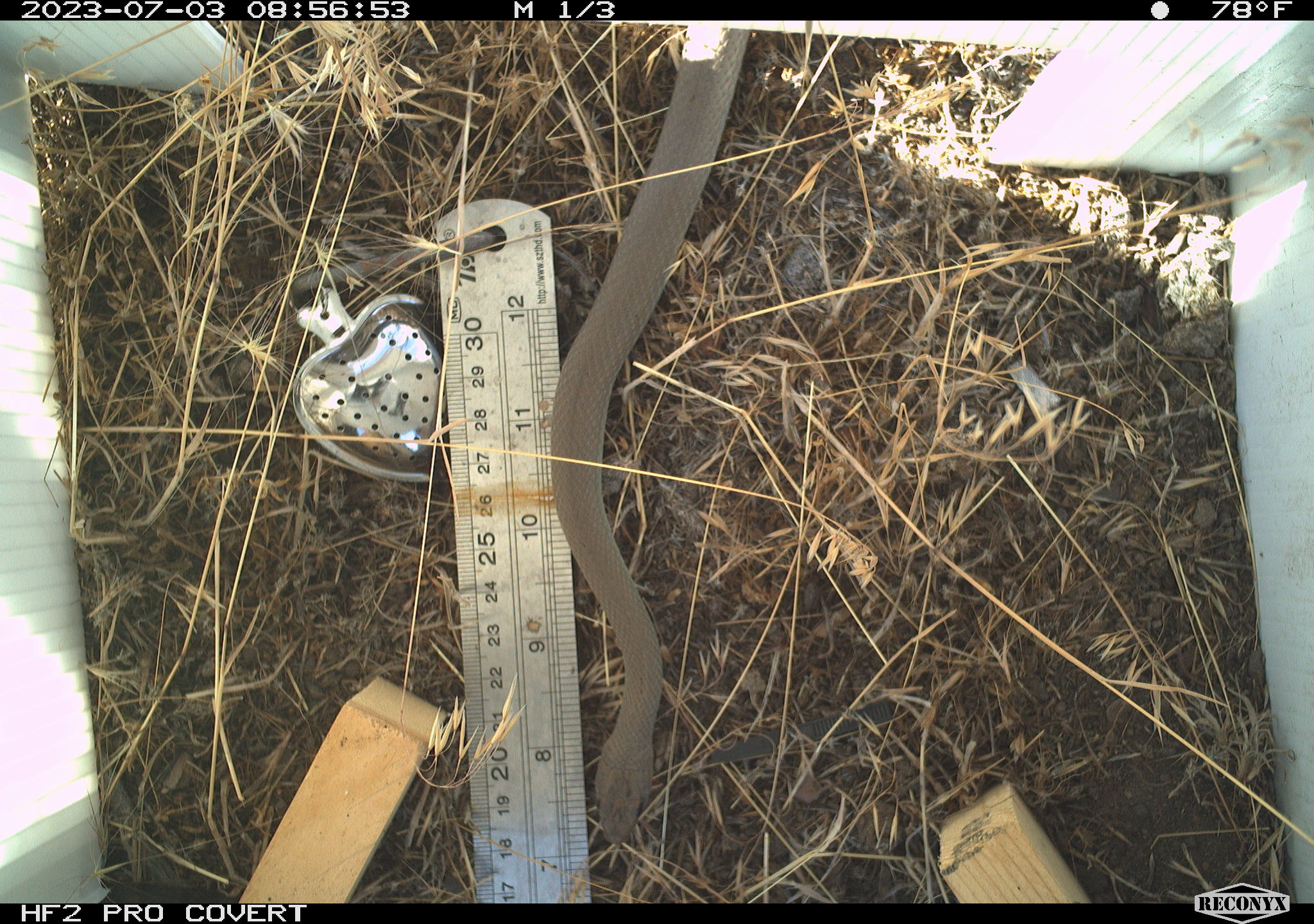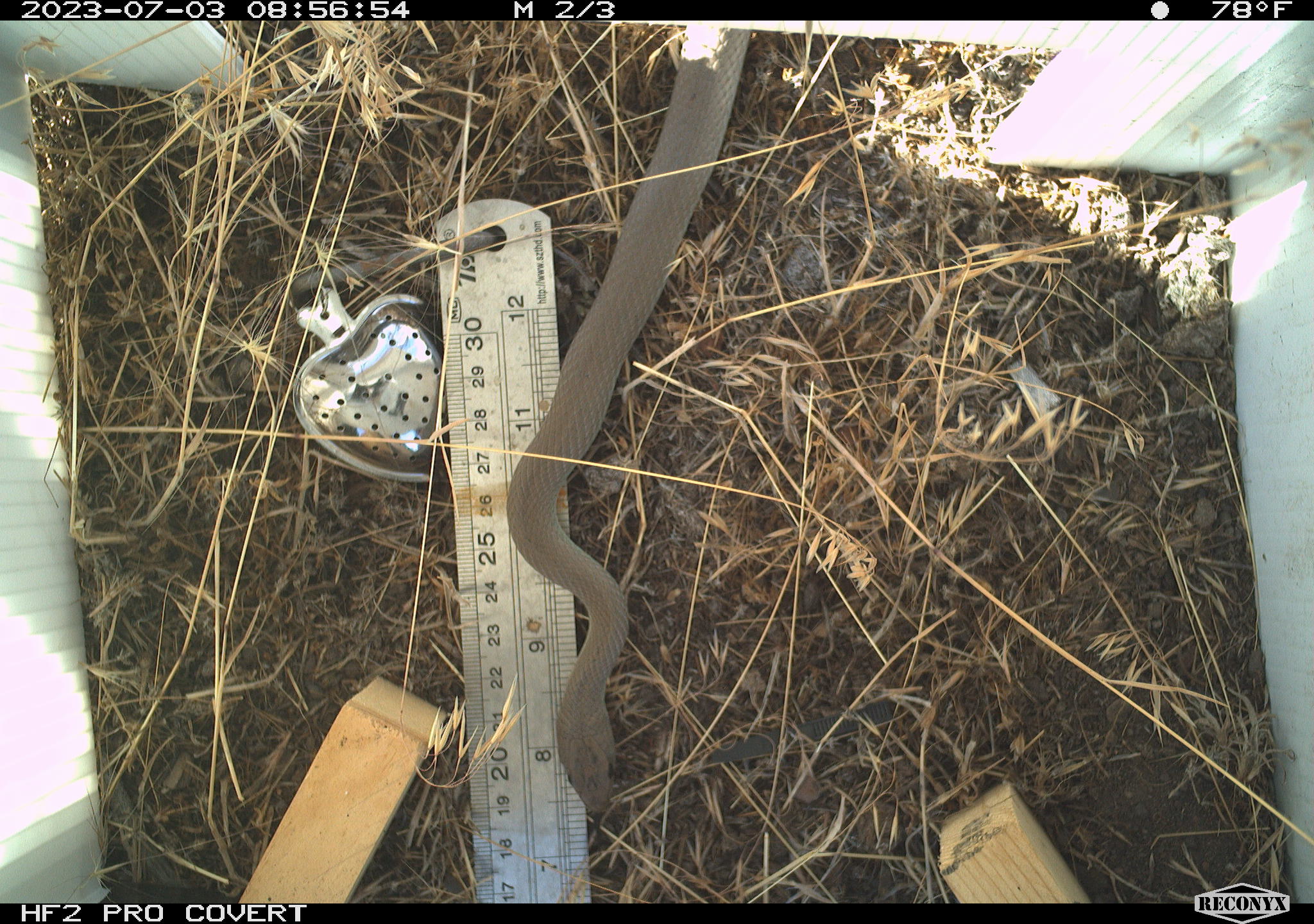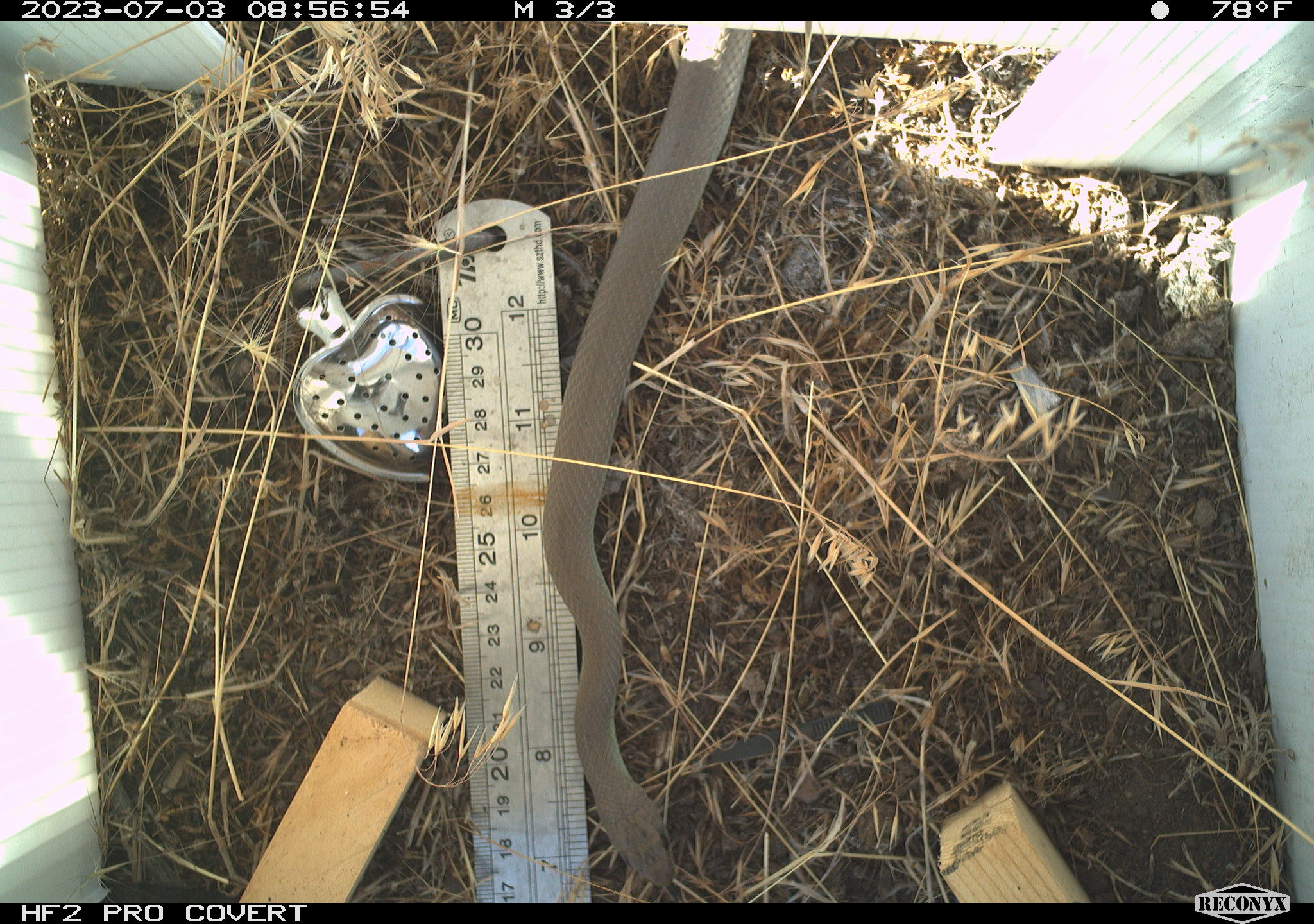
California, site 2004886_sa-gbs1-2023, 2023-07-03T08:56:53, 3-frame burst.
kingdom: Animalia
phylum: Chordata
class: Reptilia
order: Squamata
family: Colubridae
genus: Coluber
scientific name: Coluber constrictor mormon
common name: western yellow-bellied racer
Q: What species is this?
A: Western yellow-bellied racer (Coluber constrictor mormon).